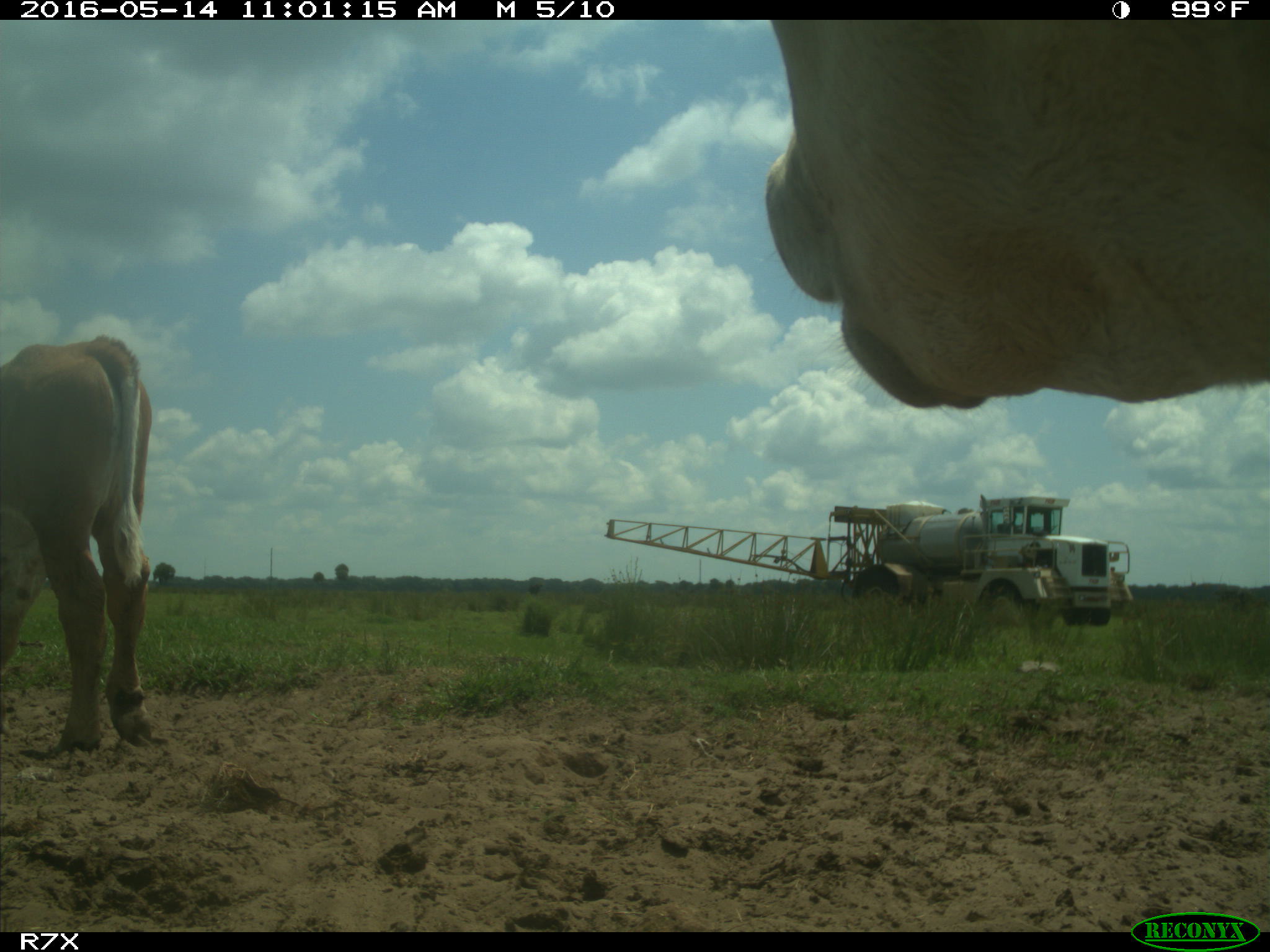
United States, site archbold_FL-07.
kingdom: Animalia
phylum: Chordata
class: Mammalia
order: Artiodactyla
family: Bovidae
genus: Bos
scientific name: Bos taurus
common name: domestic cow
Bos taurus (domestic cow).